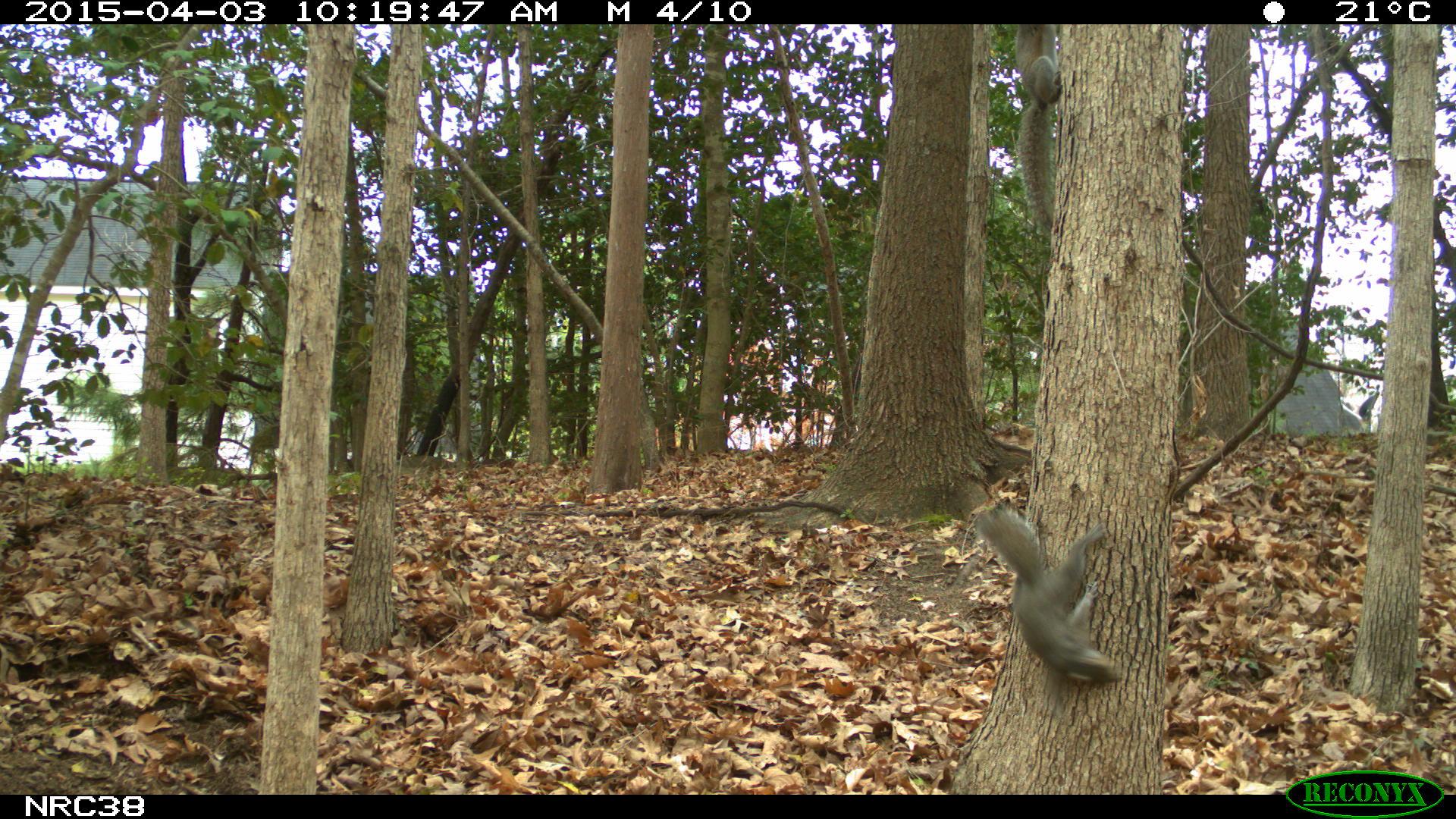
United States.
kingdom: Animalia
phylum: Chordata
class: Mammalia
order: Rodentia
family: Sciuridae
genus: Sciurus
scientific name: Sciurus carolinensis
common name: eastern gray squirrel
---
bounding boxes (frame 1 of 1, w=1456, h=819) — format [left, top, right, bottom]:
Eastern Gray Squirrel: [962, 497, 1131, 697]